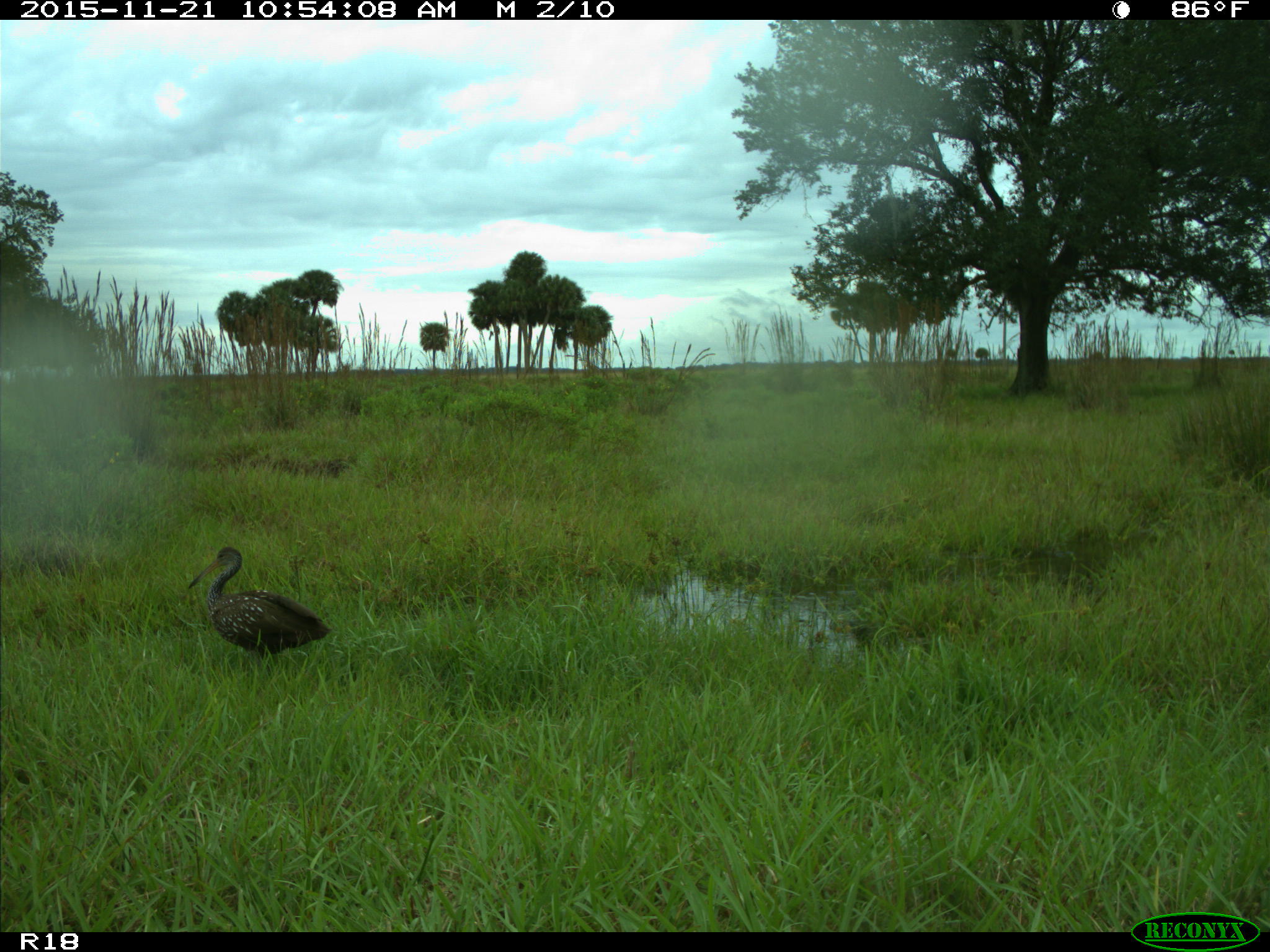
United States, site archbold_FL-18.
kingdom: Animalia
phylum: Chordata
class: Aves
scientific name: Aves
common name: birds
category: unidentified bird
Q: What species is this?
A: Unidentified bird (birds) (Aves).